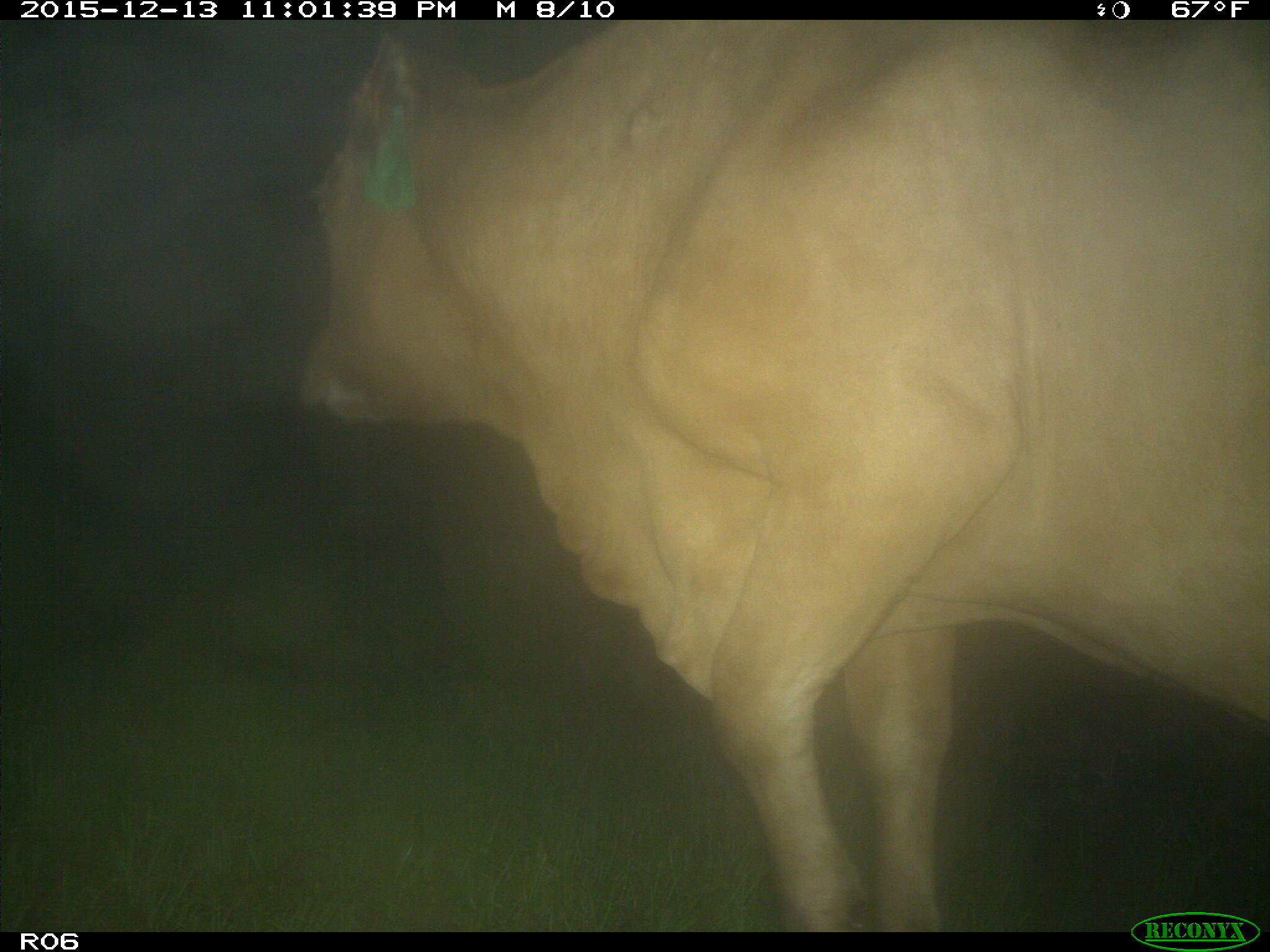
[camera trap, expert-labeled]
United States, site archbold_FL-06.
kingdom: Animalia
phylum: Chordata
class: Mammalia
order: Artiodactyla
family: Bovidae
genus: Bos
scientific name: Bos taurus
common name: domestic cow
Bos taurus (domestic cow).